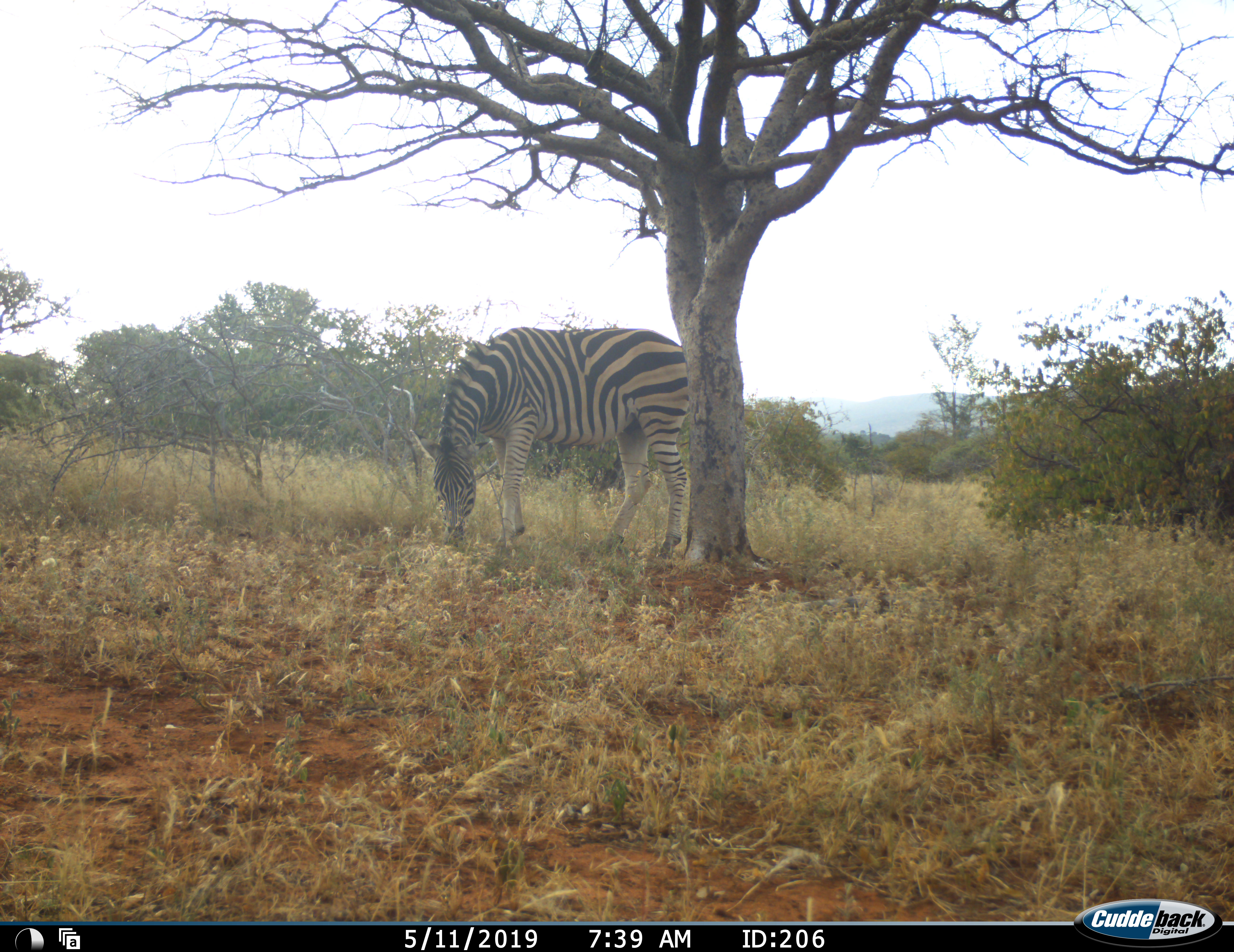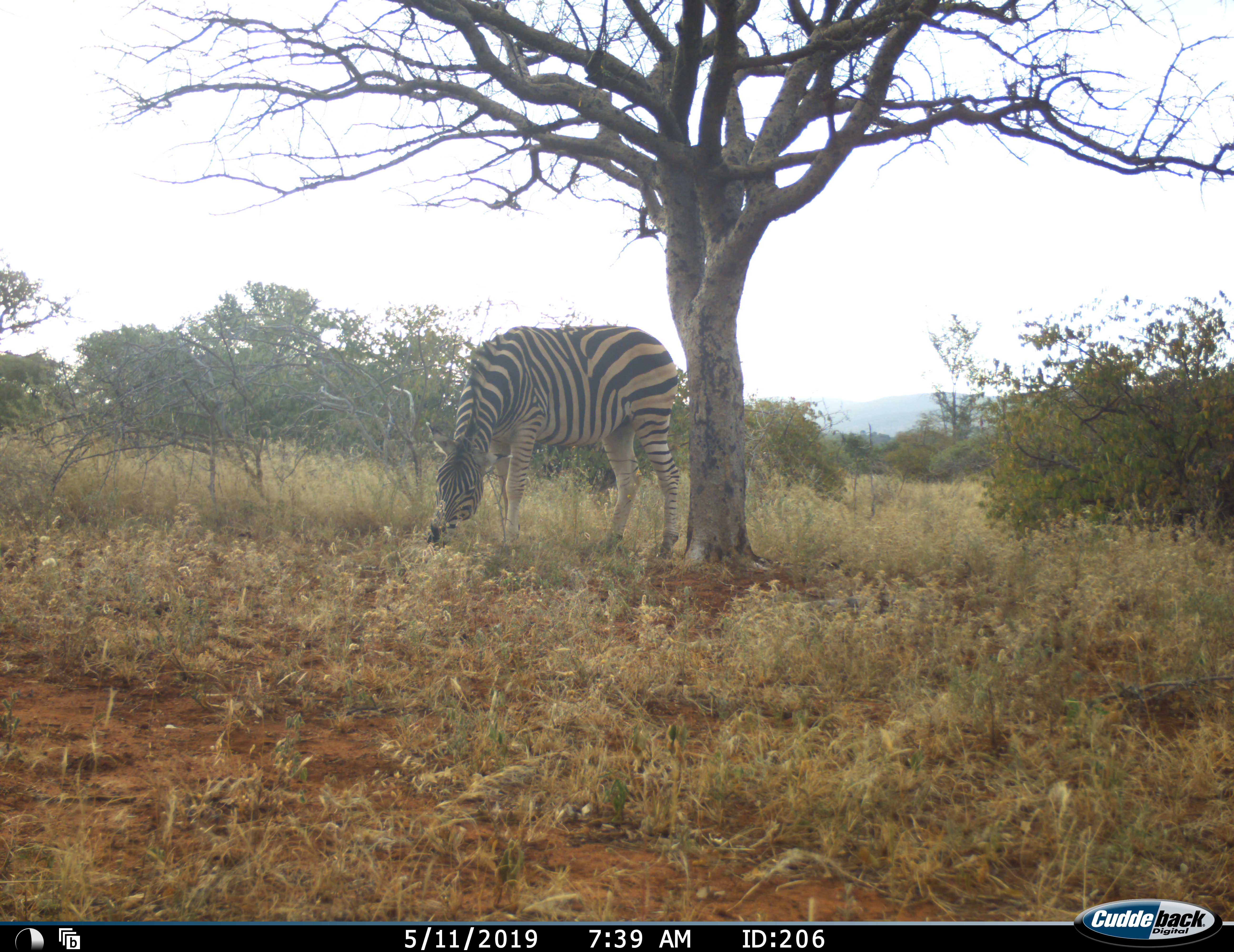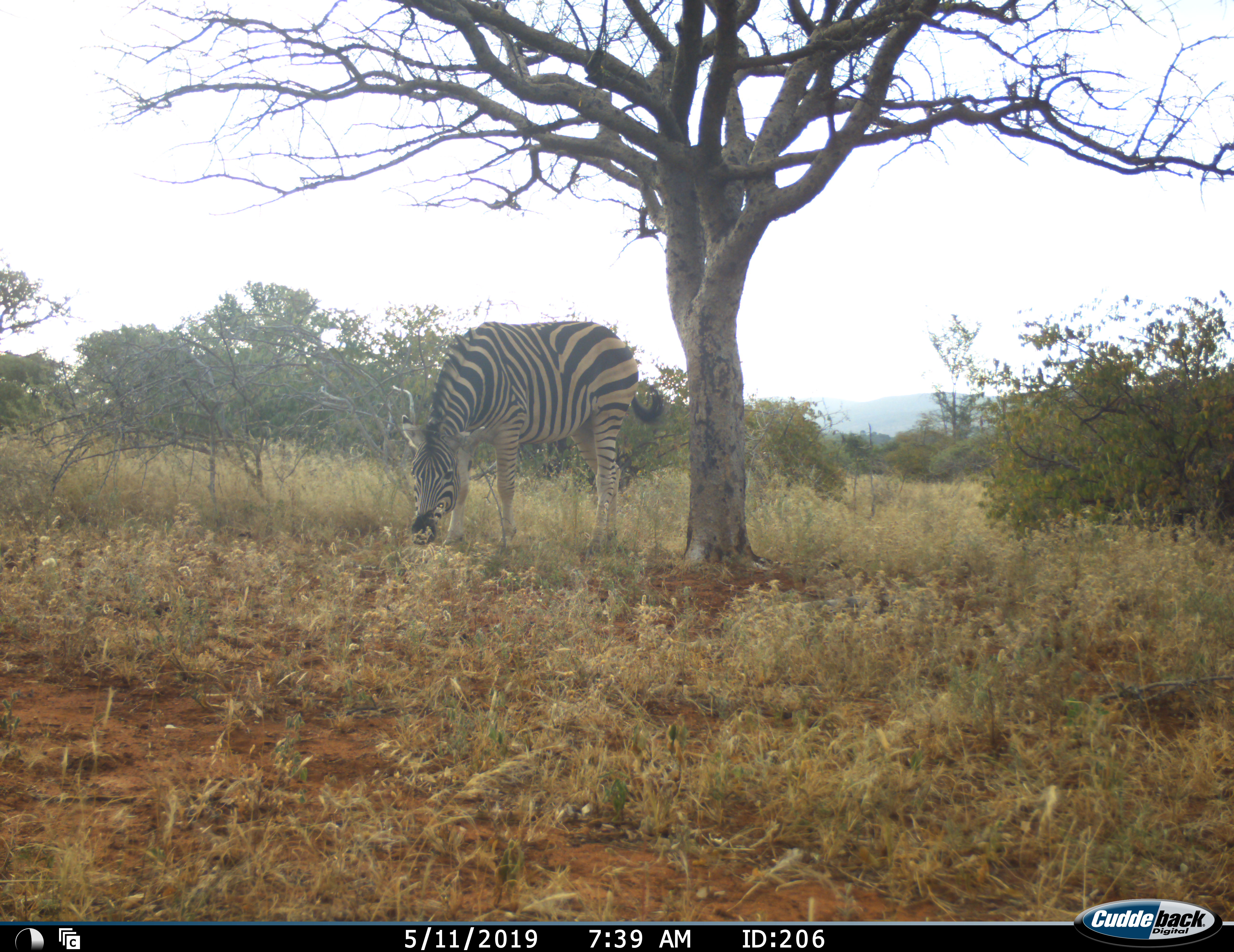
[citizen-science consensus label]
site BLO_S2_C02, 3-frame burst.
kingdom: Animalia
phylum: Chordata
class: Mammalia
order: Perissodactyla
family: Equidae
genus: Equus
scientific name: Equus quagga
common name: plains zebra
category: zebraplains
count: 1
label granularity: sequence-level